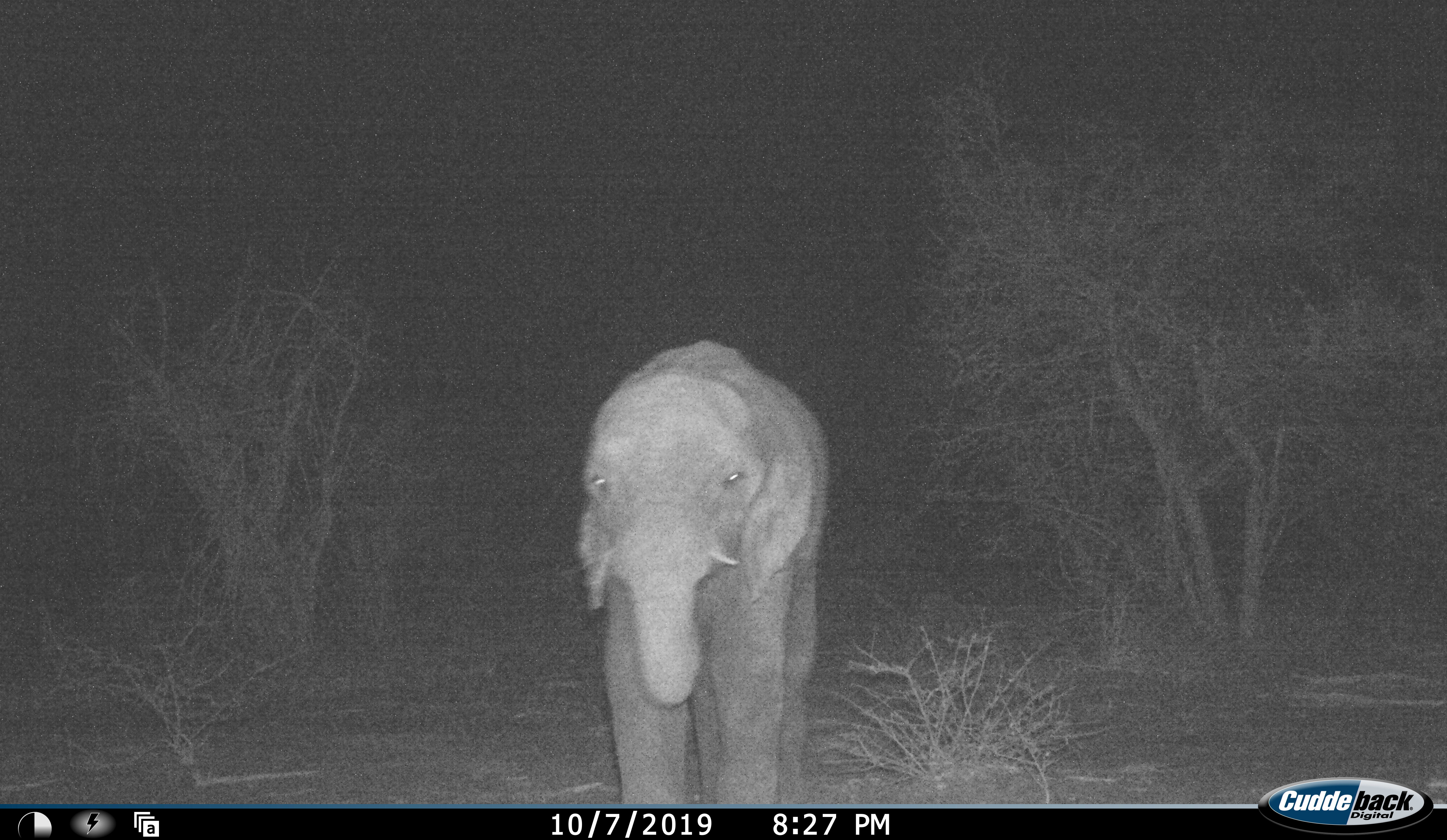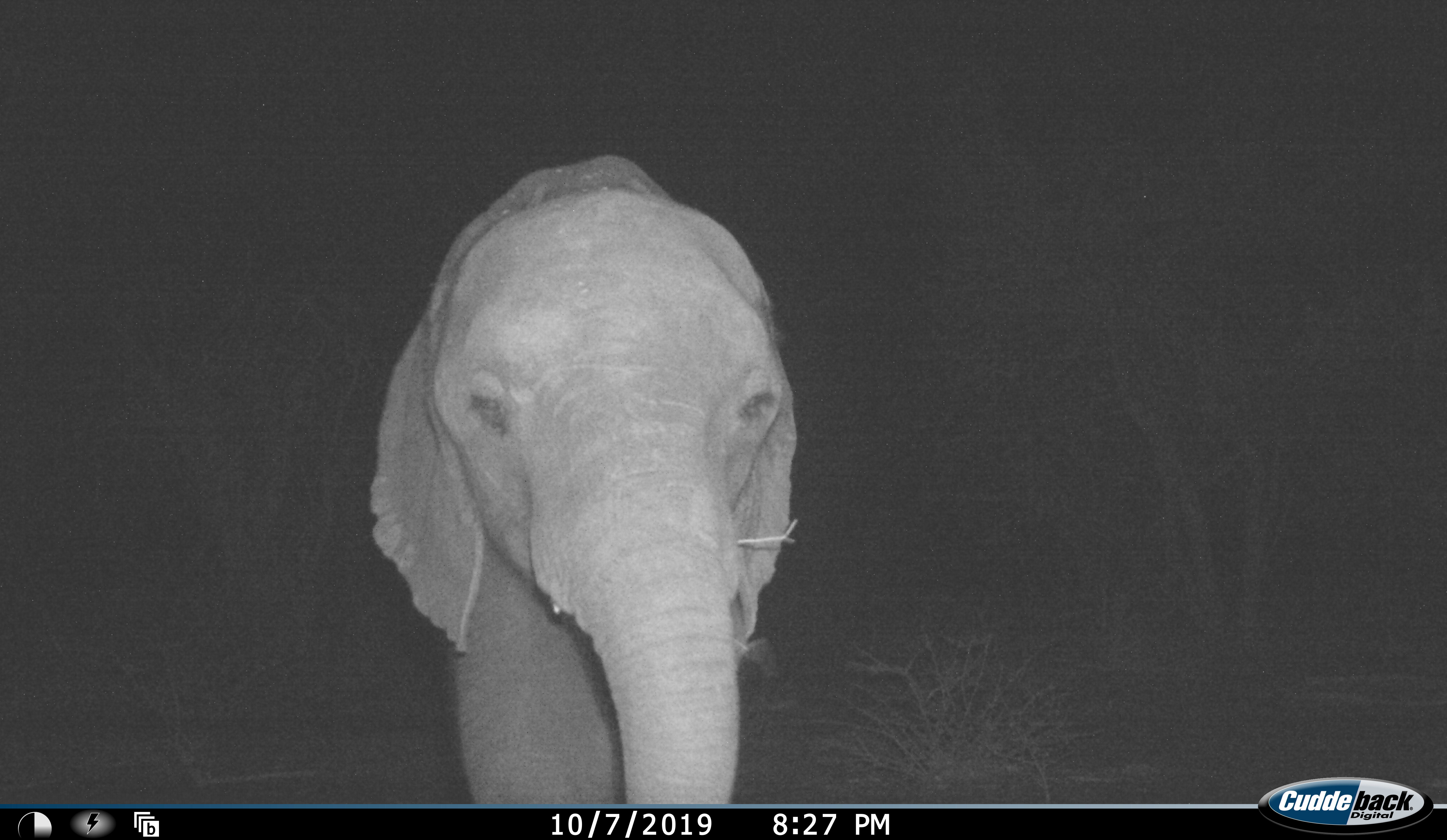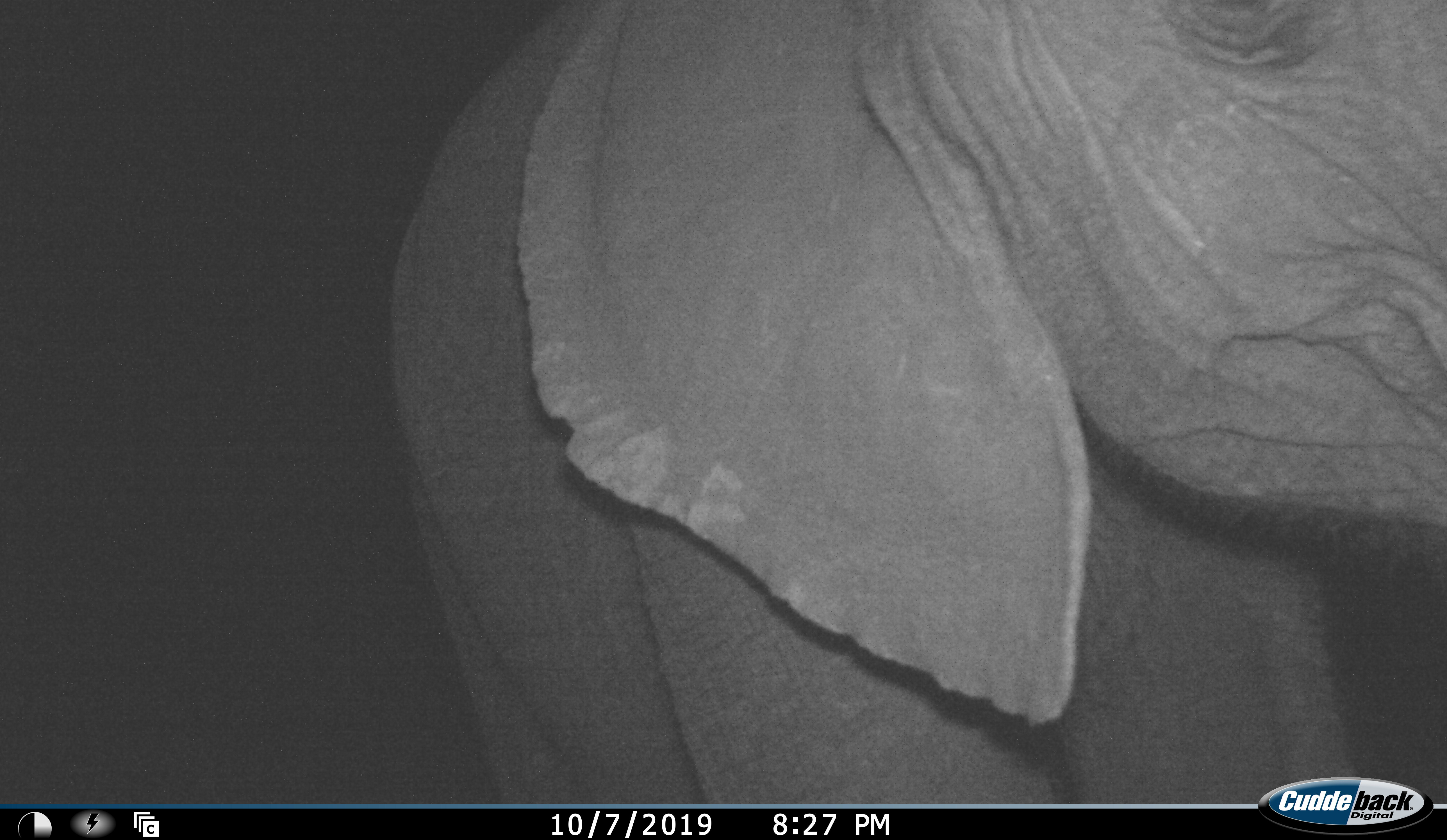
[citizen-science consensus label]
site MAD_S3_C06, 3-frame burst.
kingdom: Animalia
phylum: Chordata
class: Mammalia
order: Proboscidea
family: Elephantidae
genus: Loxodonta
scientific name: Loxodonta africana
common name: african bush elephant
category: elephant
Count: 1.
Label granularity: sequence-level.